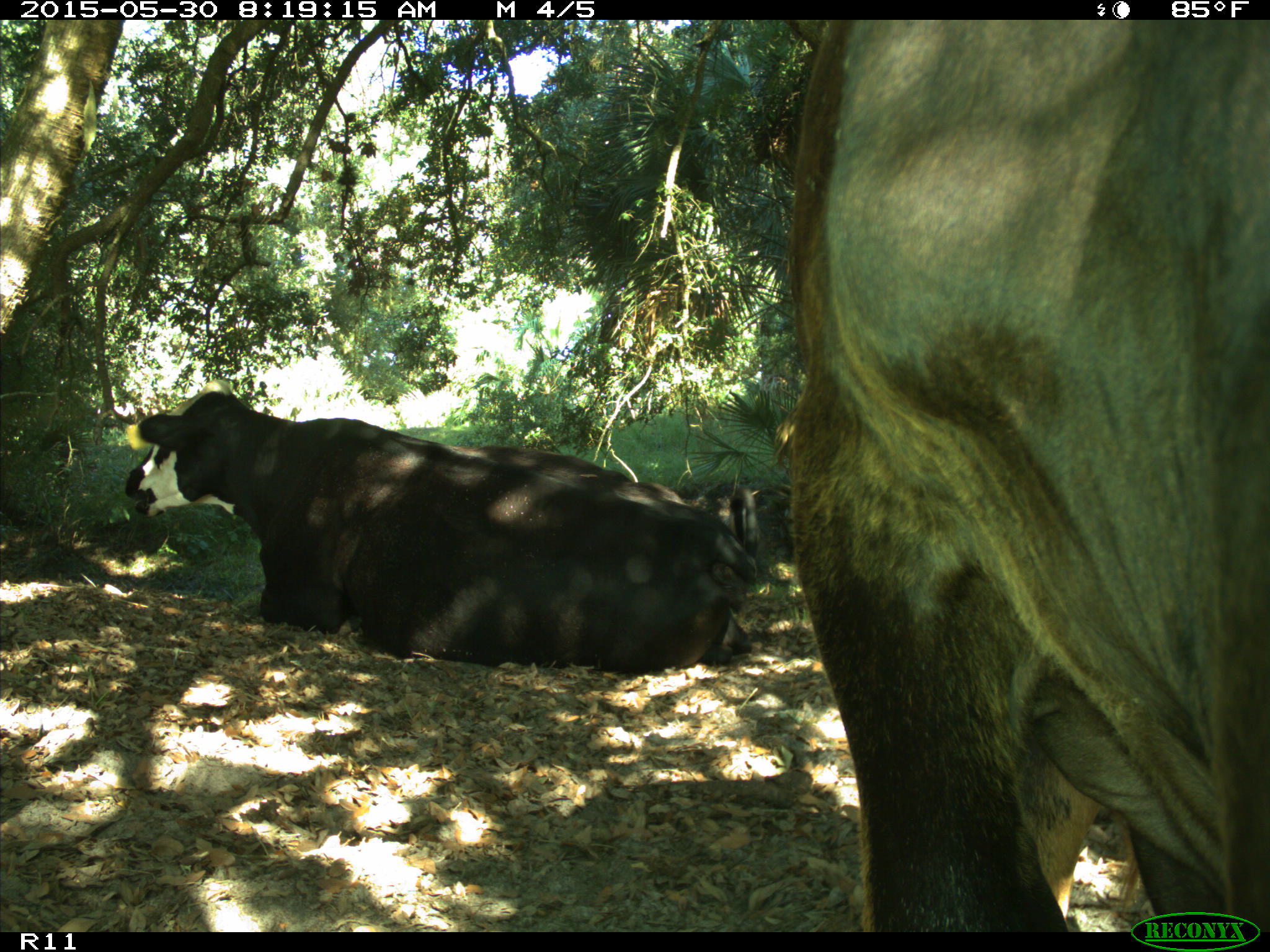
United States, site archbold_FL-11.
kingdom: Animalia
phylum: Chordata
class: Mammalia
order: Artiodactyla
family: Bovidae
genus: Bos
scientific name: Bos taurus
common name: domestic cow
Bos taurus (domestic cow).